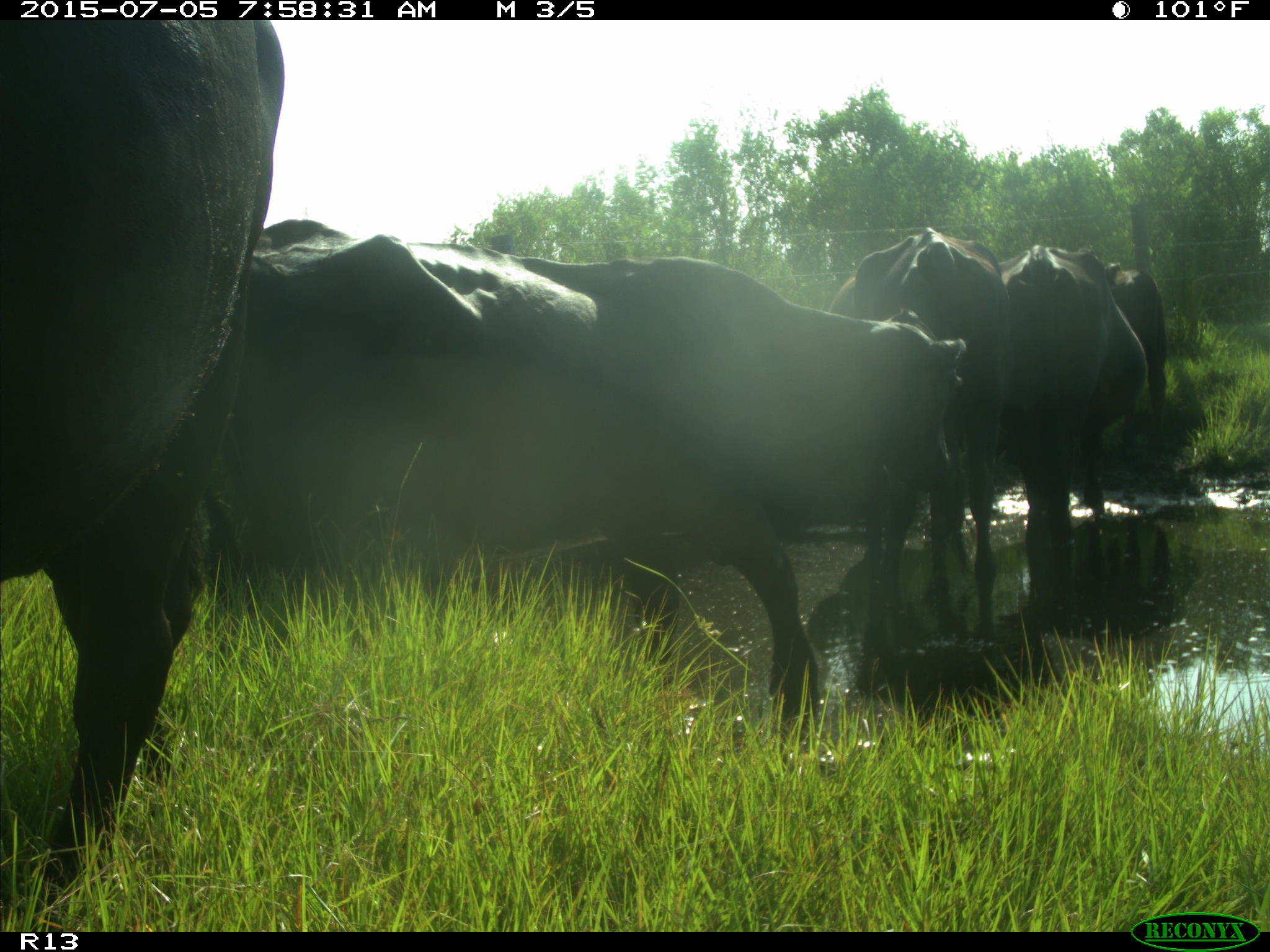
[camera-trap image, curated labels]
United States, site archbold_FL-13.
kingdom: Animalia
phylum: Chordata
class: Mammalia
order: Artiodactyla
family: Bovidae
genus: Bos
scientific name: Bos taurus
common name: domestic cow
Bos taurus (domestic cow).